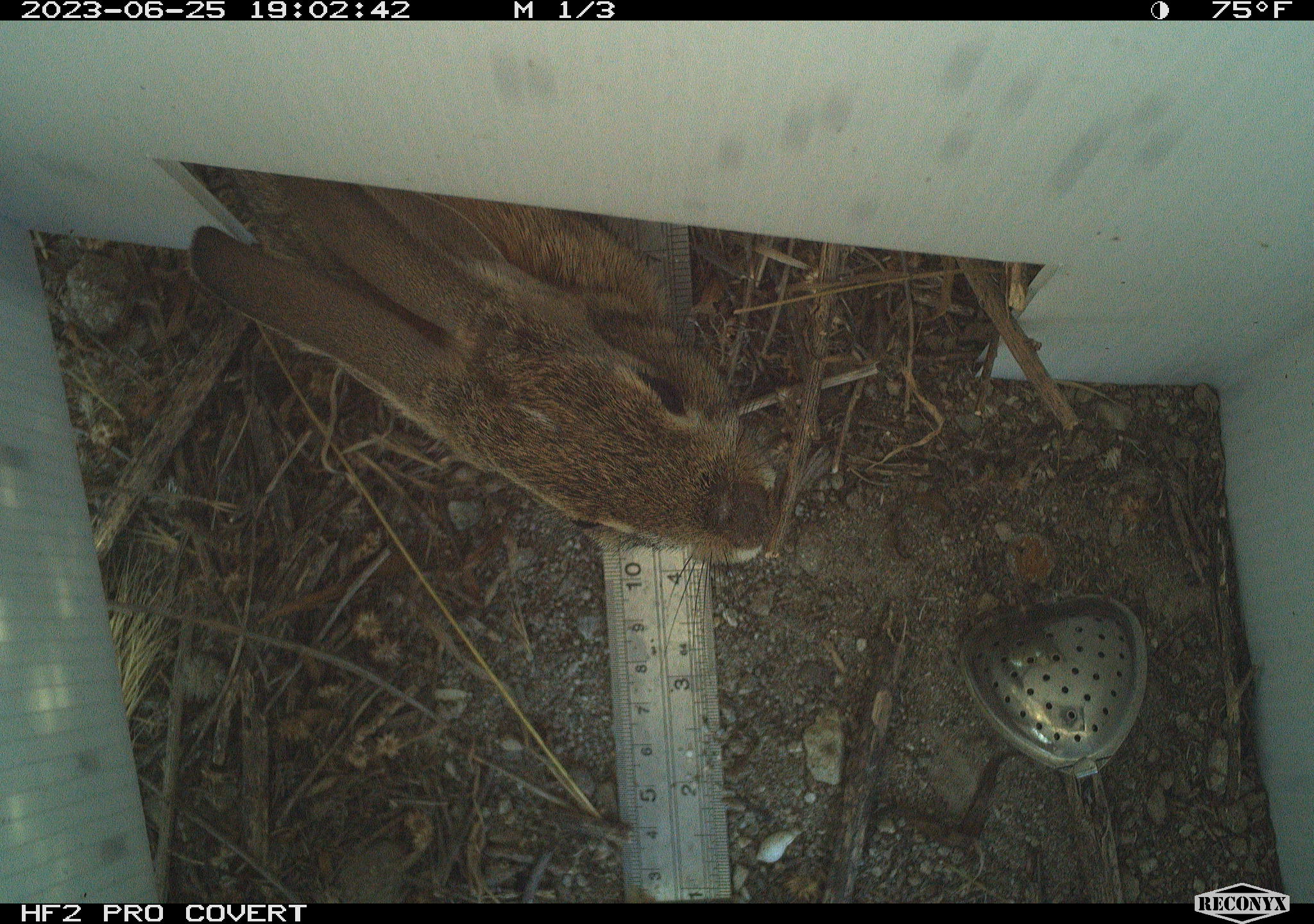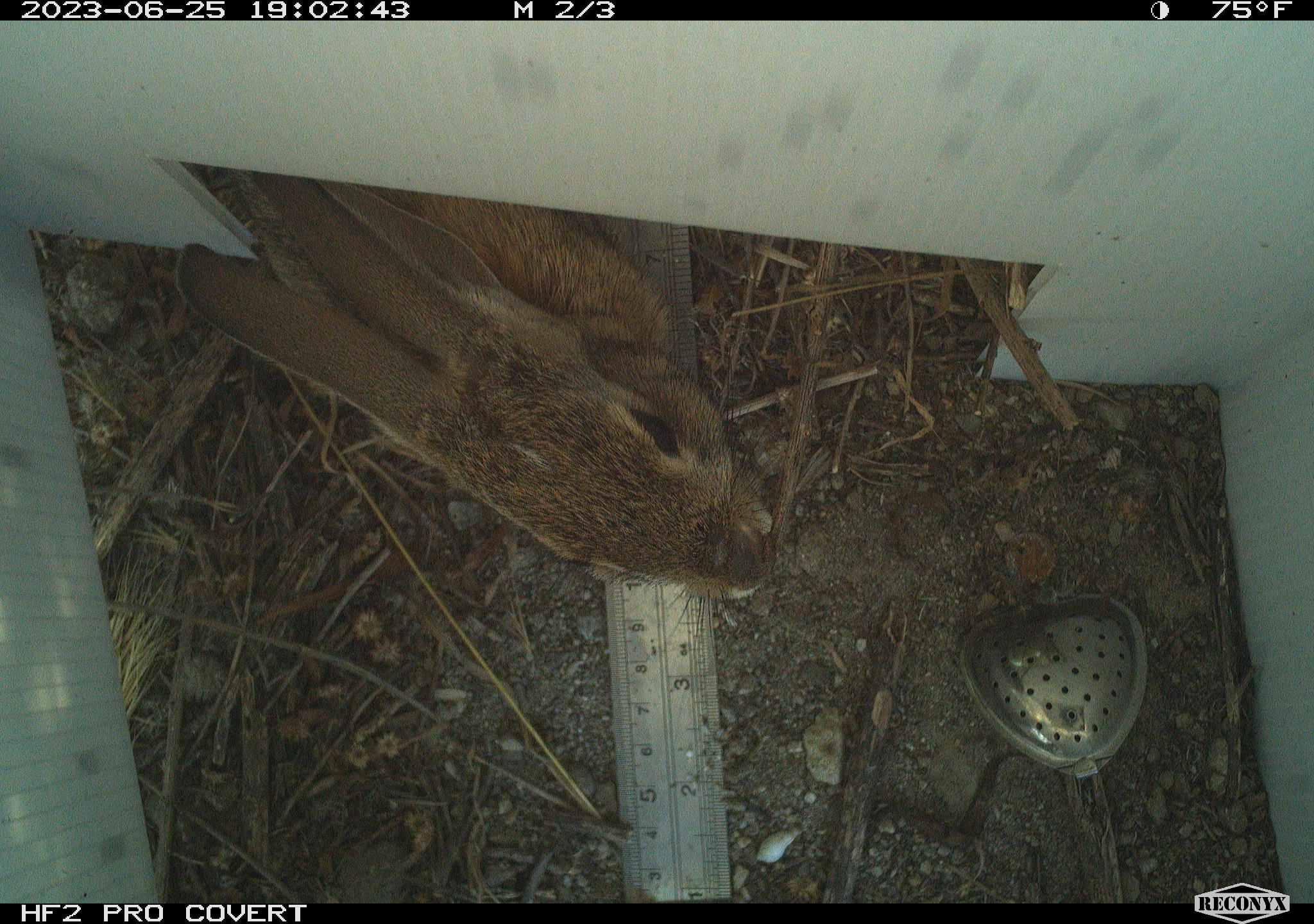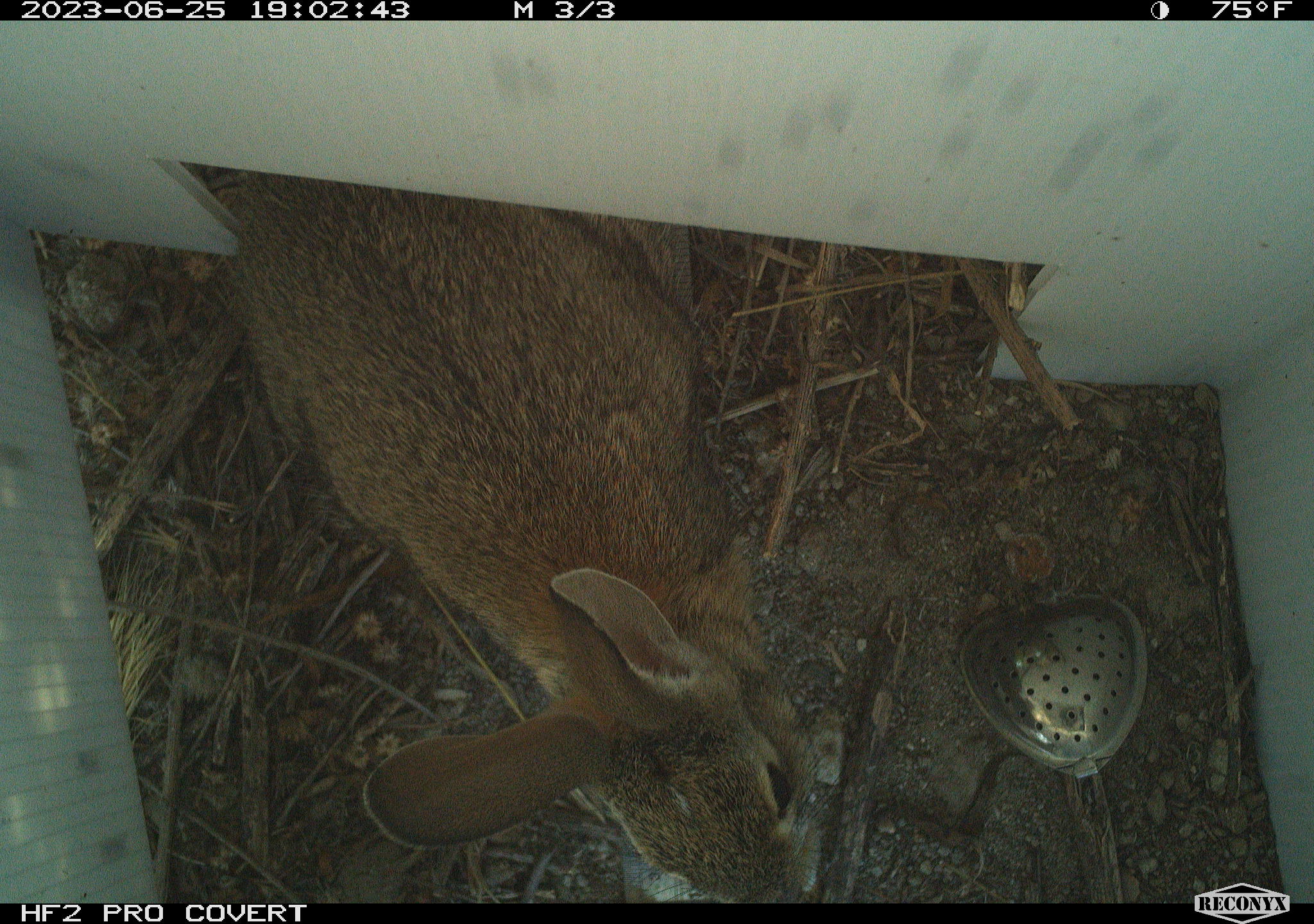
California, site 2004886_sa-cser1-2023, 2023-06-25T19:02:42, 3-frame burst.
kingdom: Animalia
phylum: Chordata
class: Mammalia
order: Lagomorpha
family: Leporidae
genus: Sylvilagus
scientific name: Sylvilagus bachmani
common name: brush rabbit